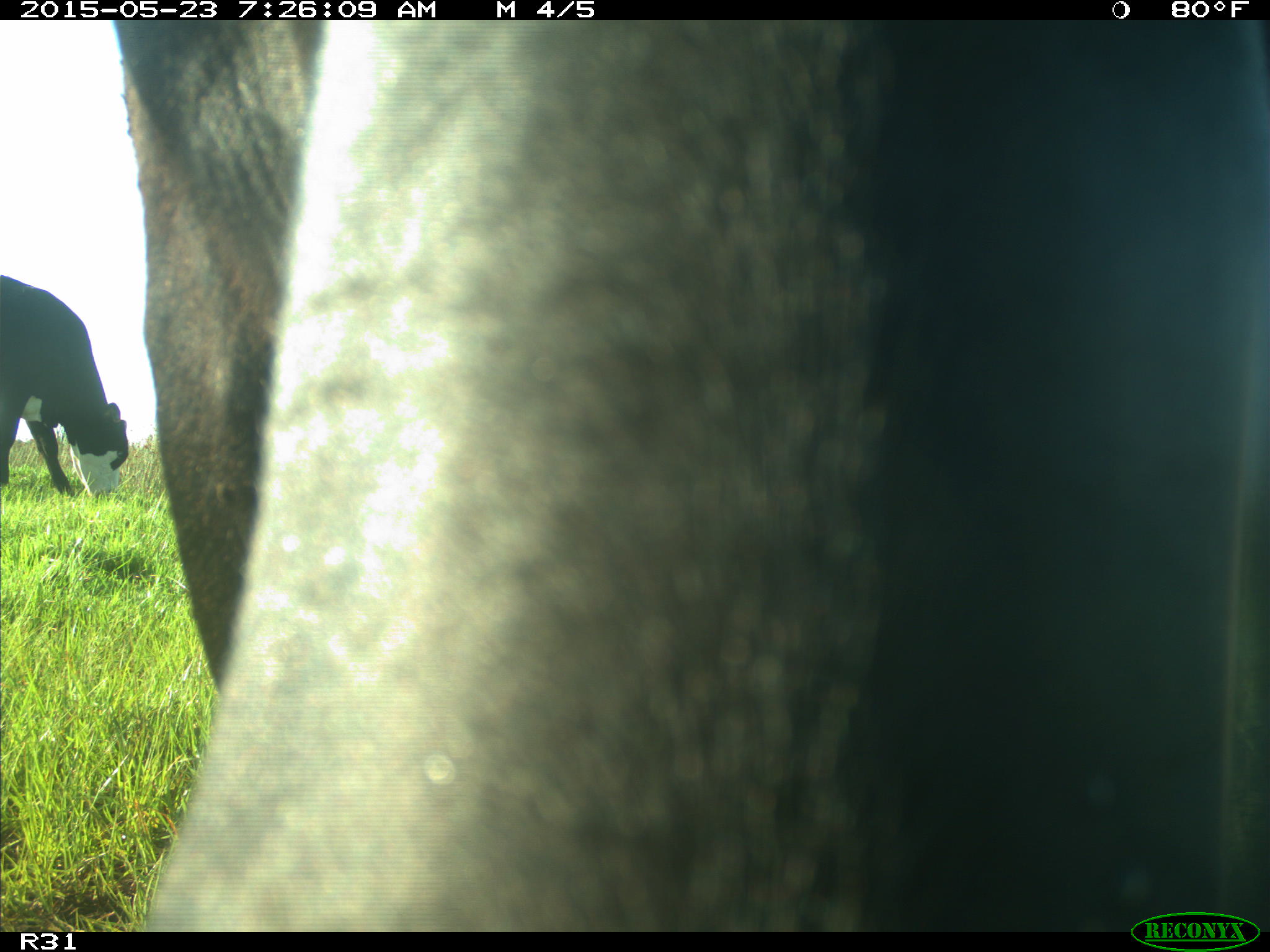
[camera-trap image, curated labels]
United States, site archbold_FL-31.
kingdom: Animalia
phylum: Chordata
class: Mammalia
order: Artiodactyla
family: Bovidae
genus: Bos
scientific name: Bos taurus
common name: domestic cow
Bos taurus (domestic cow).